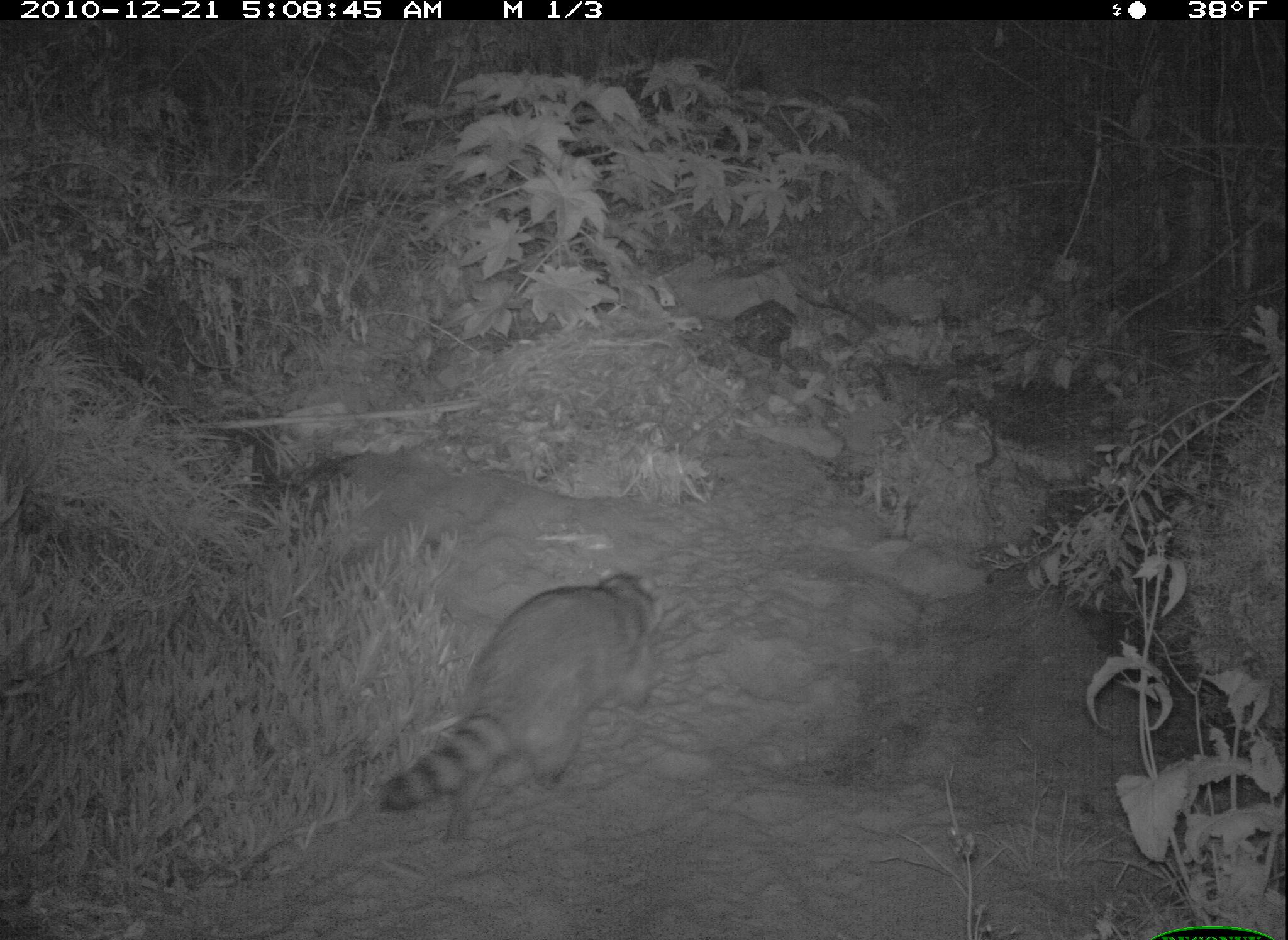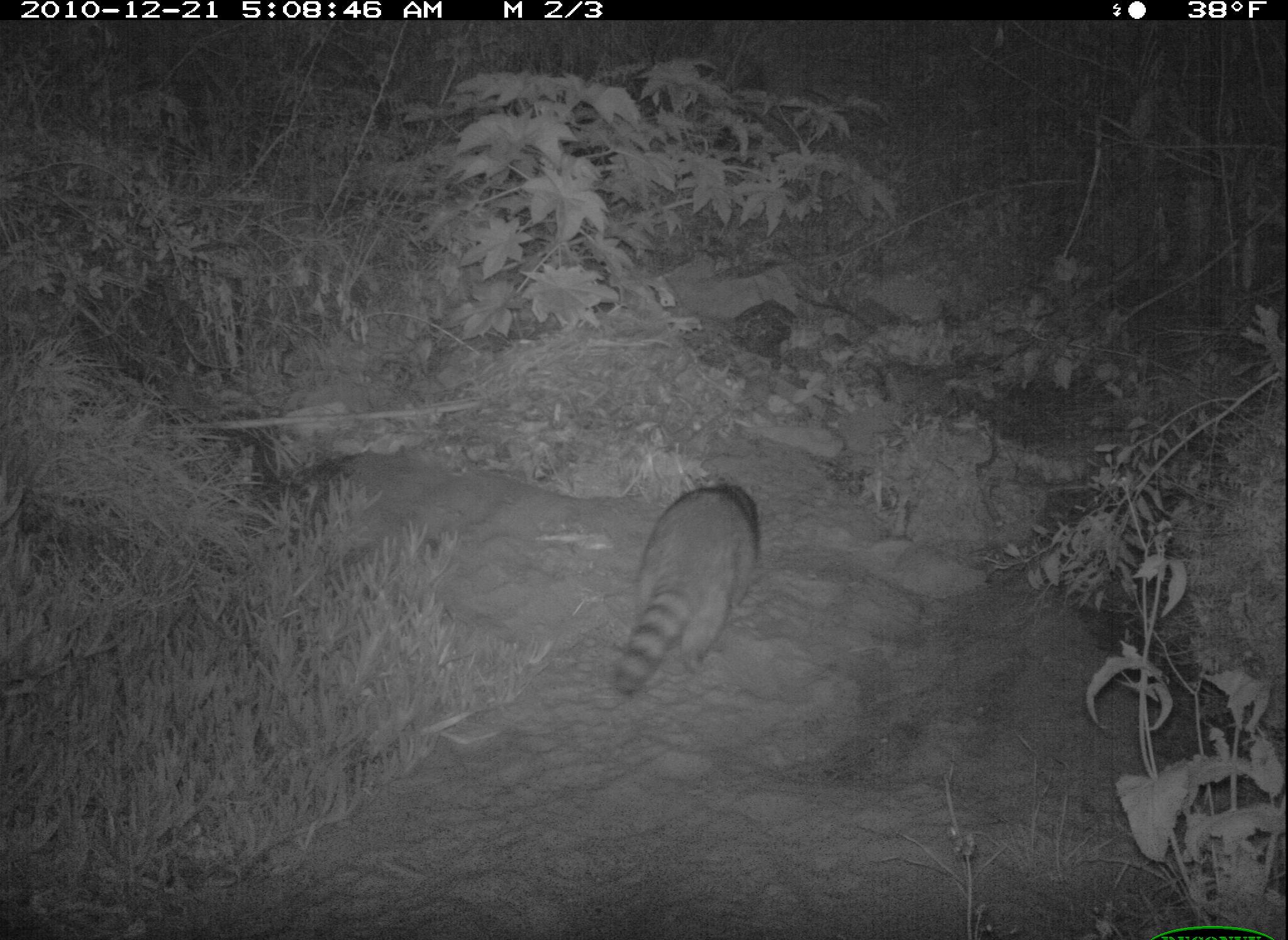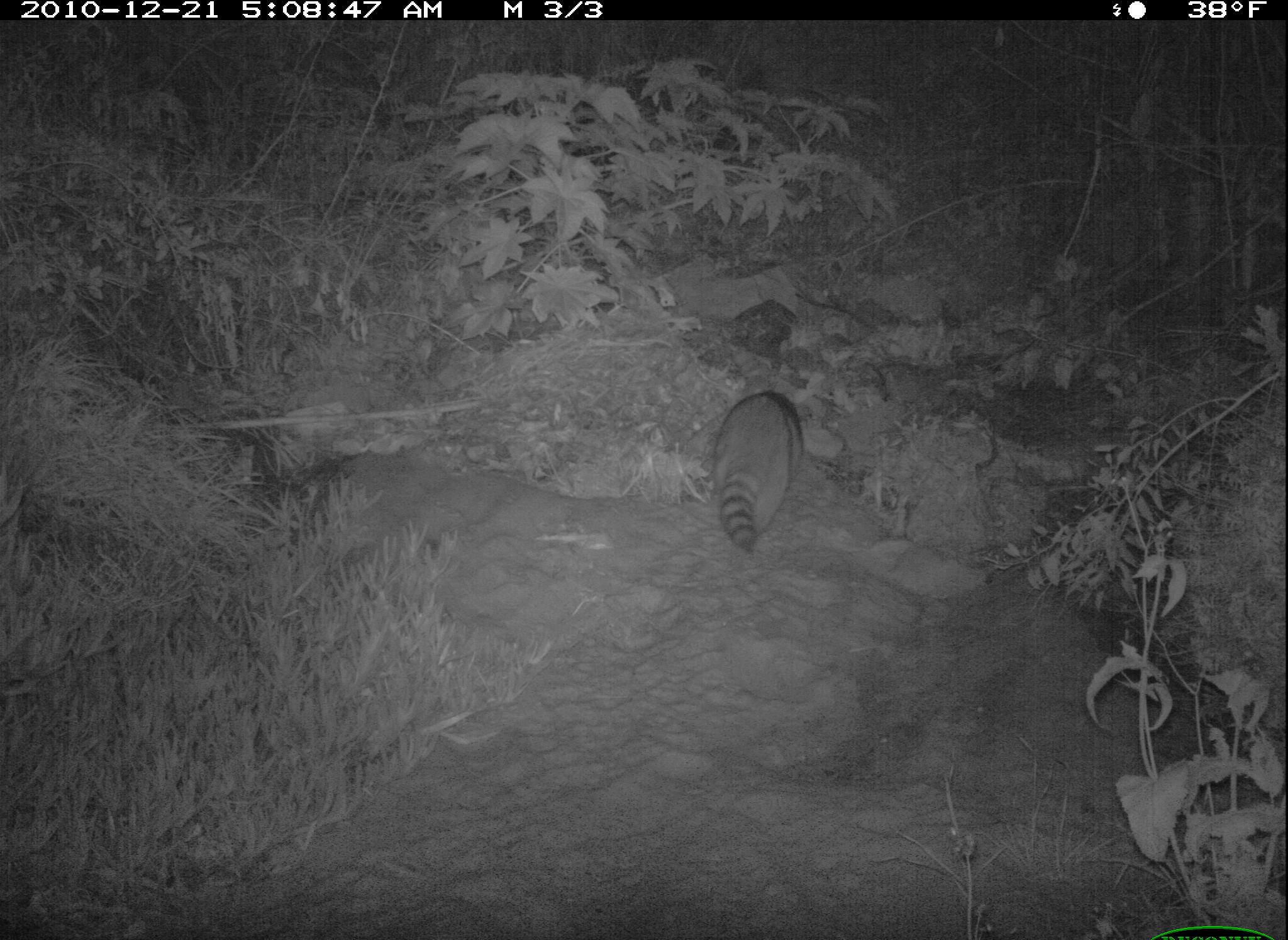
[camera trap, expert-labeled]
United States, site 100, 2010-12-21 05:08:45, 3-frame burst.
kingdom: Animalia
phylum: Chordata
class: Mammalia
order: Carnivora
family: Procyonidae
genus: Procyon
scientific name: Procyon lotor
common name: raccoon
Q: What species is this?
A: Raccoon (Procyon lotor).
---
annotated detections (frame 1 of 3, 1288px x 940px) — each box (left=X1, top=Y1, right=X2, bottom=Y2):
raccoon: (left=372, top=548, right=675, bottom=828)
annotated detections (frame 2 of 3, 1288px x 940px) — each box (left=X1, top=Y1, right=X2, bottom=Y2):
raccoon: (left=583, top=446, right=807, bottom=726)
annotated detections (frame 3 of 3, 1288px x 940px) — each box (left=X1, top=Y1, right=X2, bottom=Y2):
raccoon: (left=704, top=379, right=816, bottom=565)